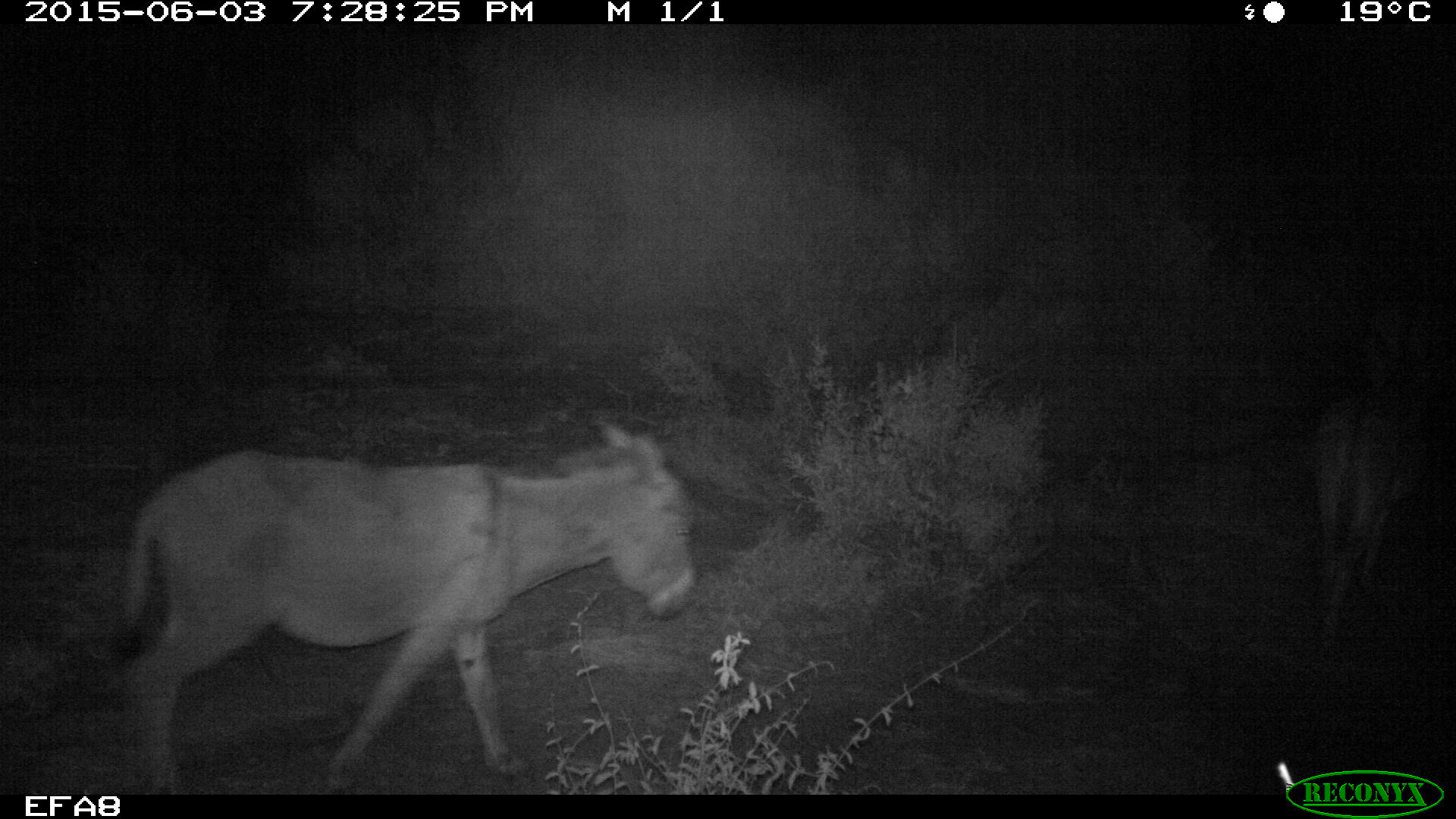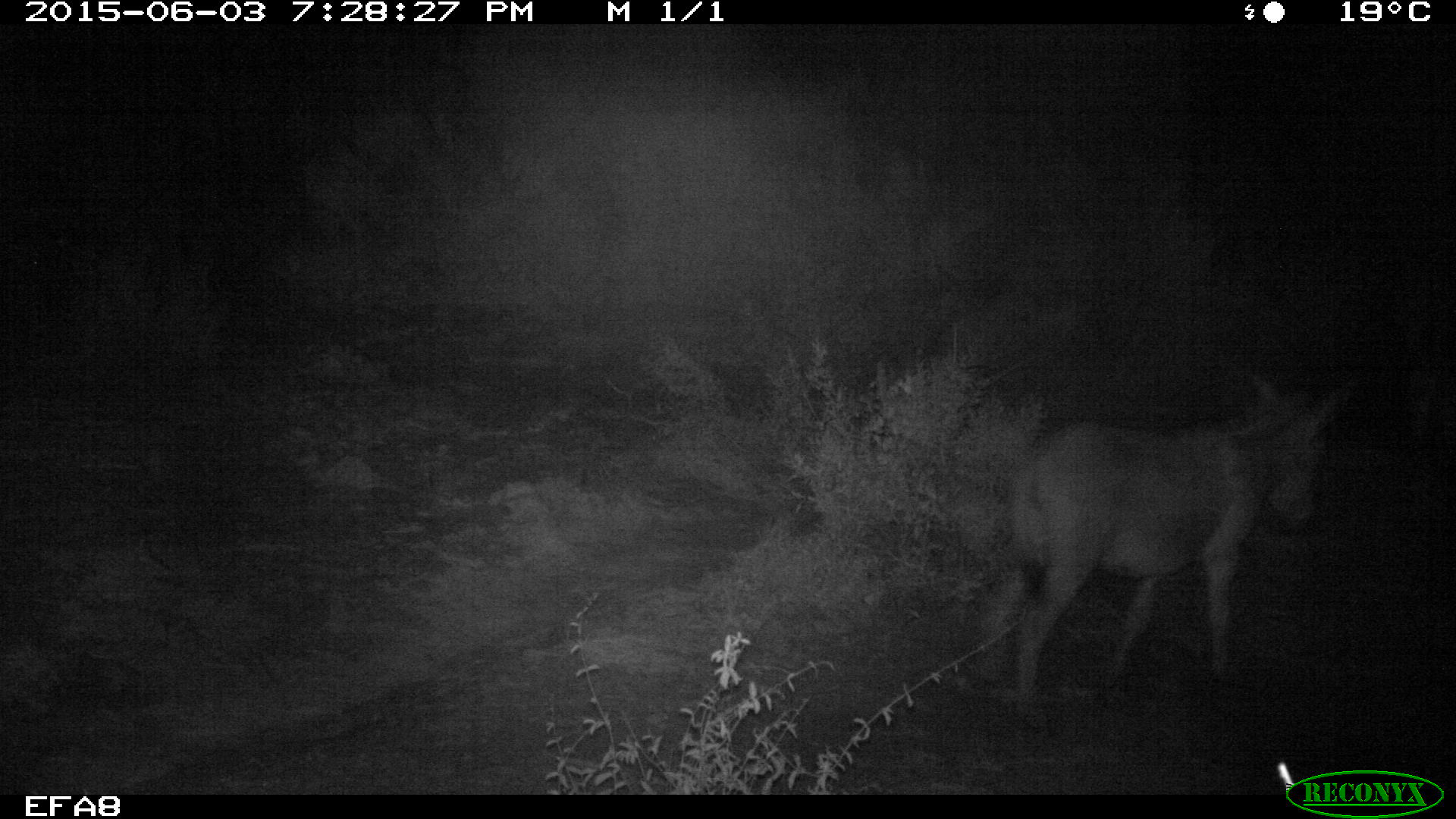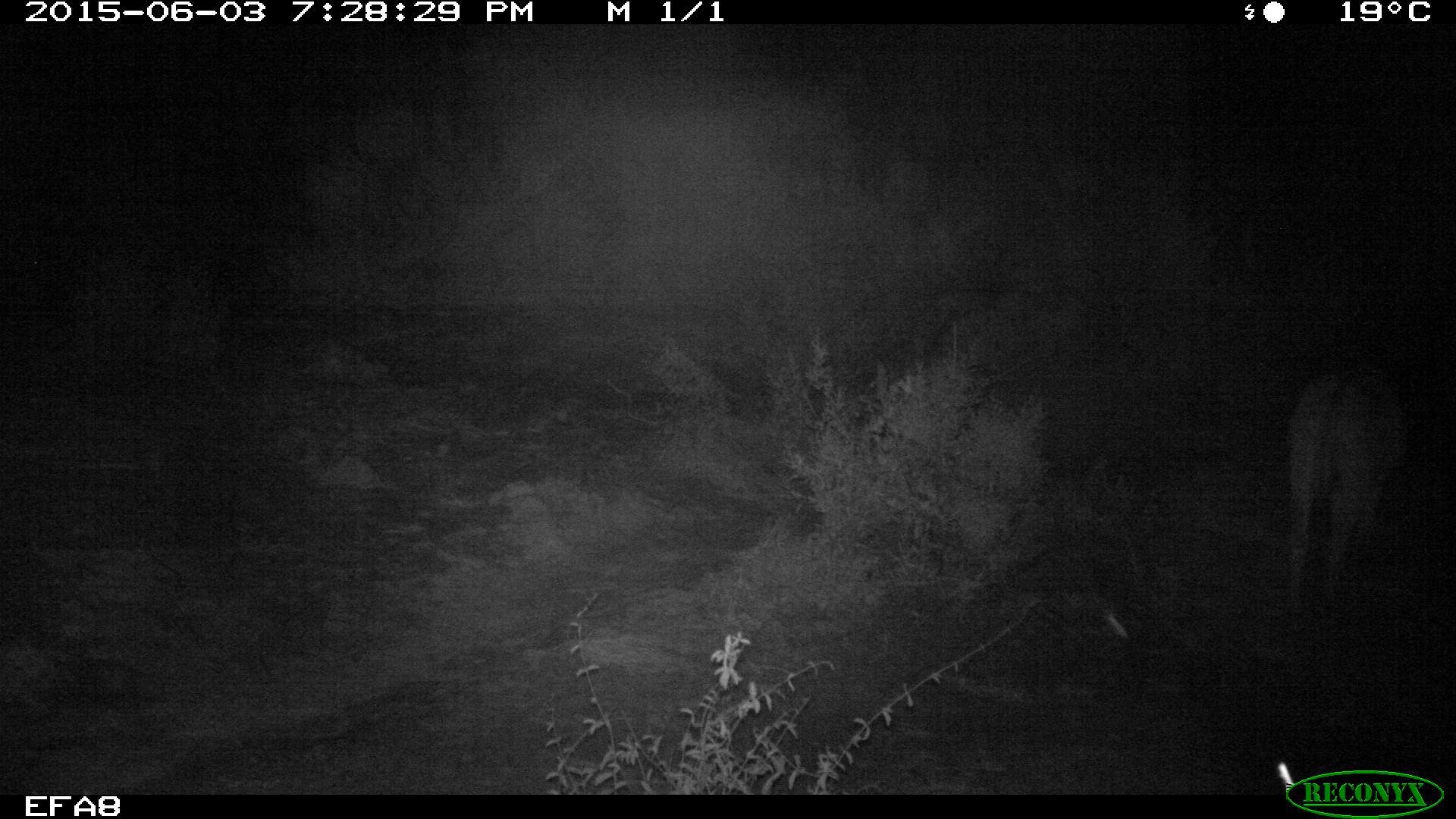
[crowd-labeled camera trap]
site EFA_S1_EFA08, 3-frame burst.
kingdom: Animalia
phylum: Chordata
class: Mammalia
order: Perissodactyla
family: Equidae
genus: Equus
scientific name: Equus caballus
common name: domestic horse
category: horsedomestic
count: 1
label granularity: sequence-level